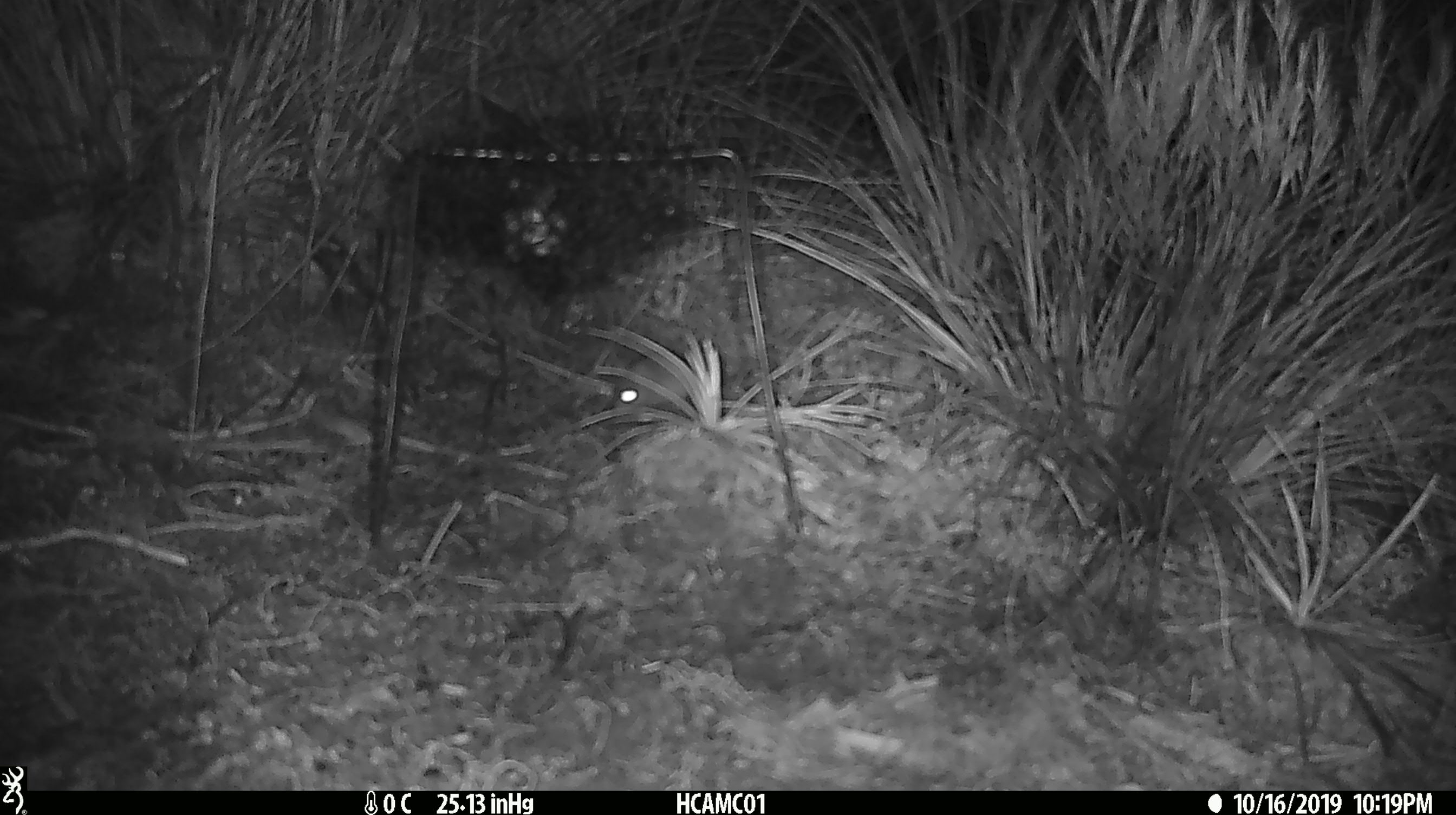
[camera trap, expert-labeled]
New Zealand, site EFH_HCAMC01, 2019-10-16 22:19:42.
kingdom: Animalia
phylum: Chordata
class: Mammalia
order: Rodentia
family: Muridae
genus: Mus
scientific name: Mus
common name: mouse